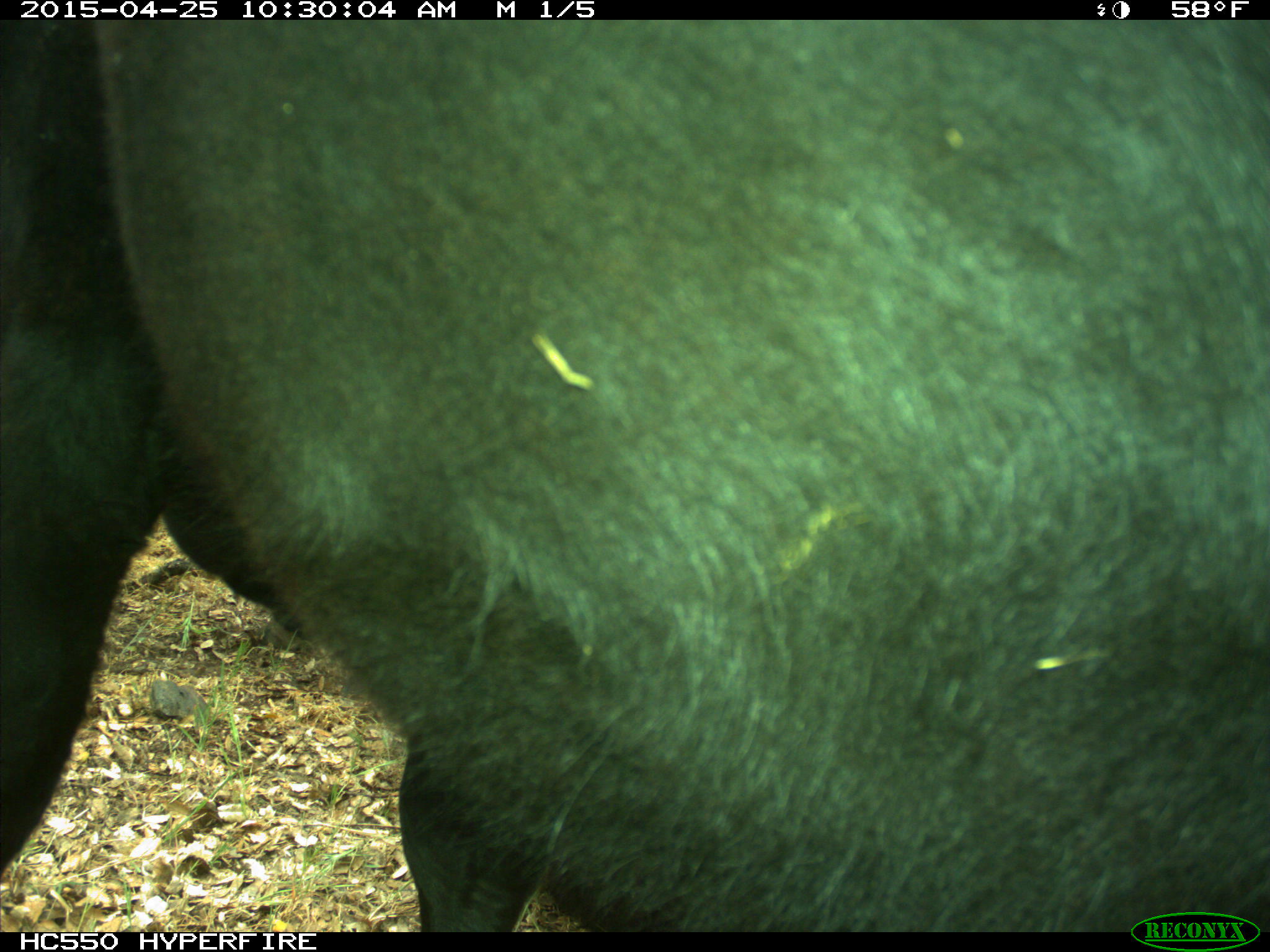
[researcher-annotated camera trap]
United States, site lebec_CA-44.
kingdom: Animalia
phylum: Chordata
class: Mammalia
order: Artiodactyla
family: Suidae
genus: Sus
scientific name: Sus scrofa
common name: wild boar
Sus scrofa (wild boar).